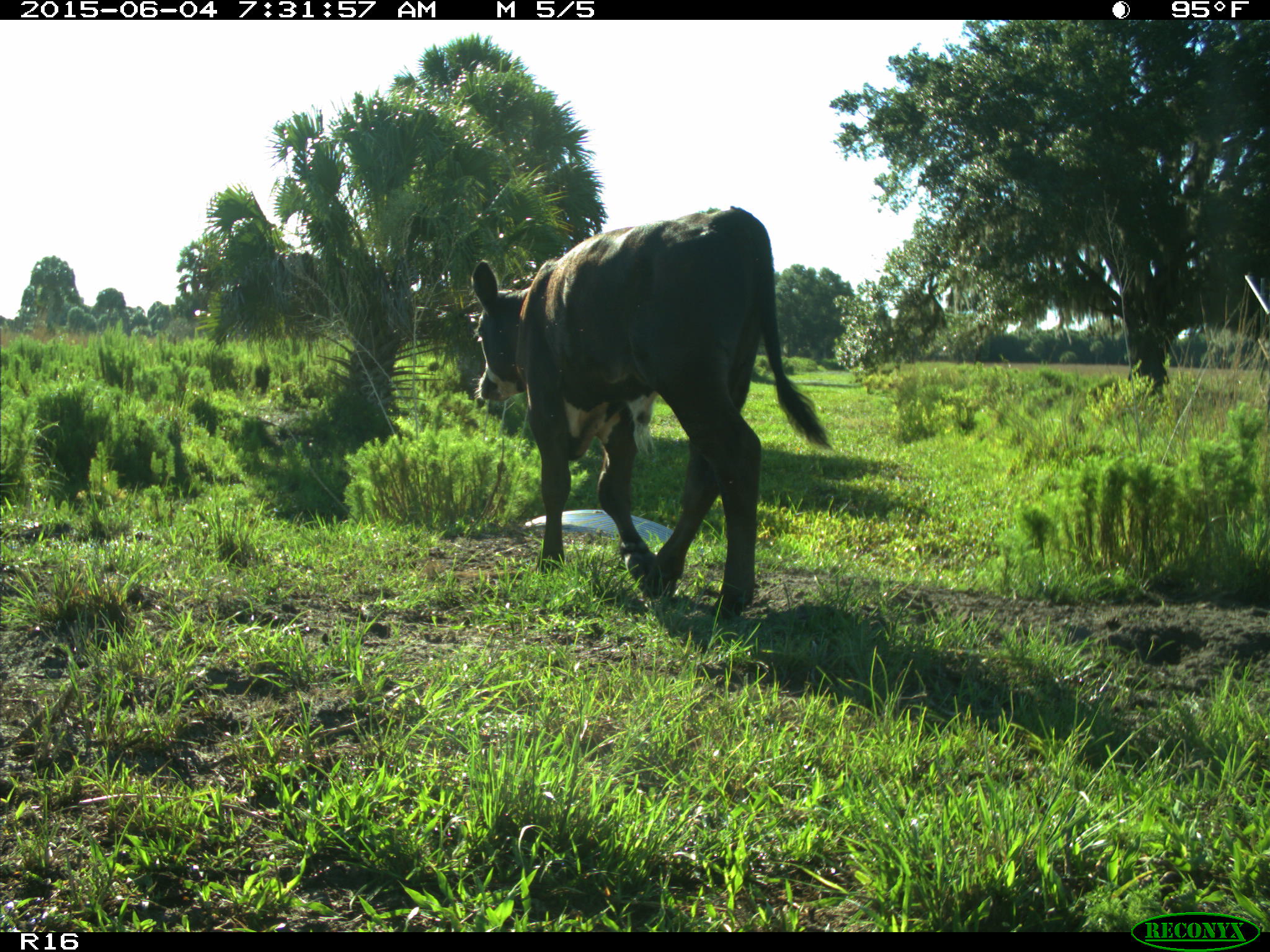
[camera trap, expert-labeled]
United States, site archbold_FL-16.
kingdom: Animalia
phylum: Chordata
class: Mammalia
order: Artiodactyla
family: Bovidae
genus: Bos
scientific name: Bos taurus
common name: domestic cow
Bos taurus (domestic cow).